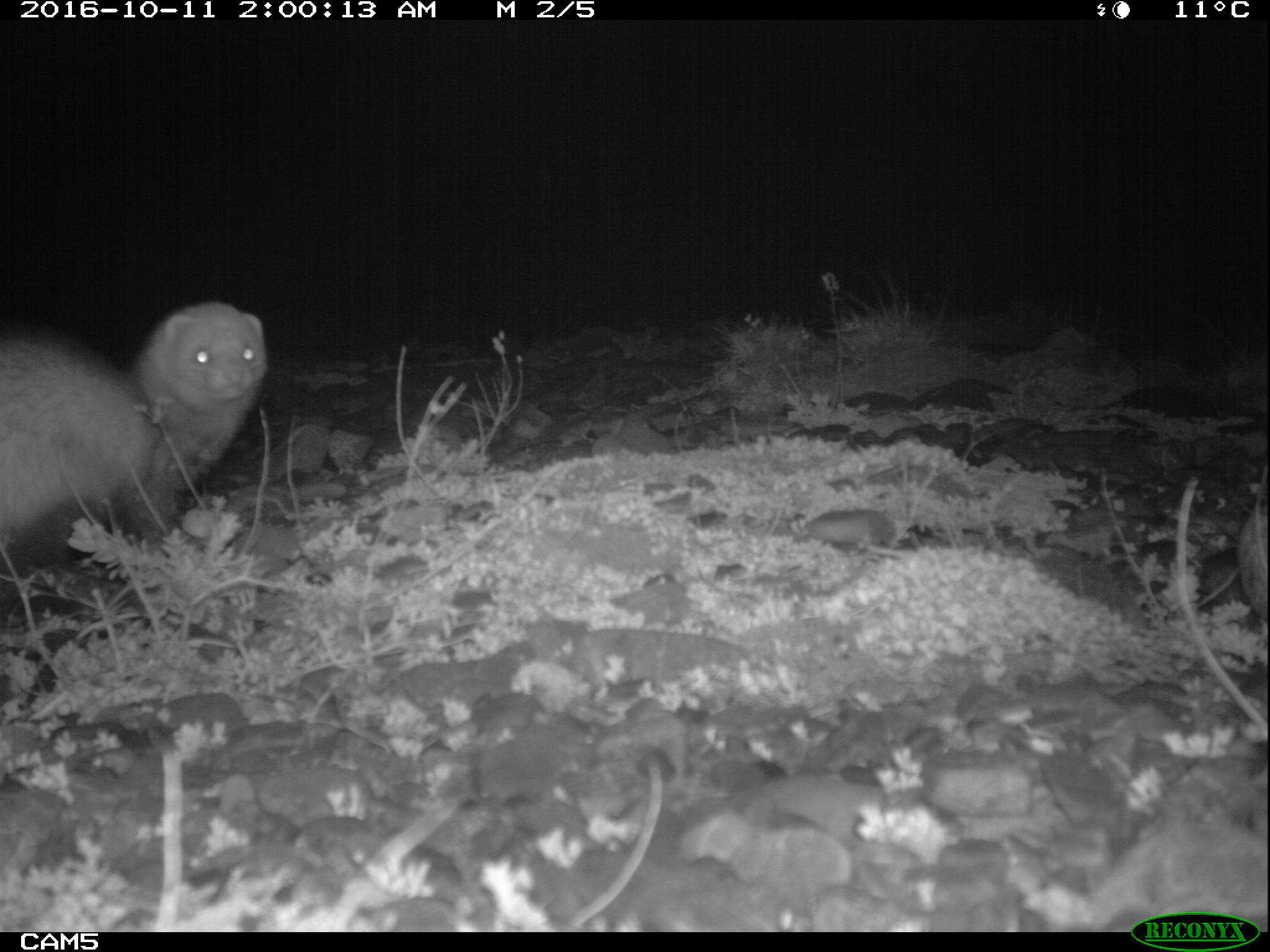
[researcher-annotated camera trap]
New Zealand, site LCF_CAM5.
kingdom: Animalia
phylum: Chordata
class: Mammalia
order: Carnivora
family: Mustelidae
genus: Mustela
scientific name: Mustela furo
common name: ferret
Ferret (Mustela furo).